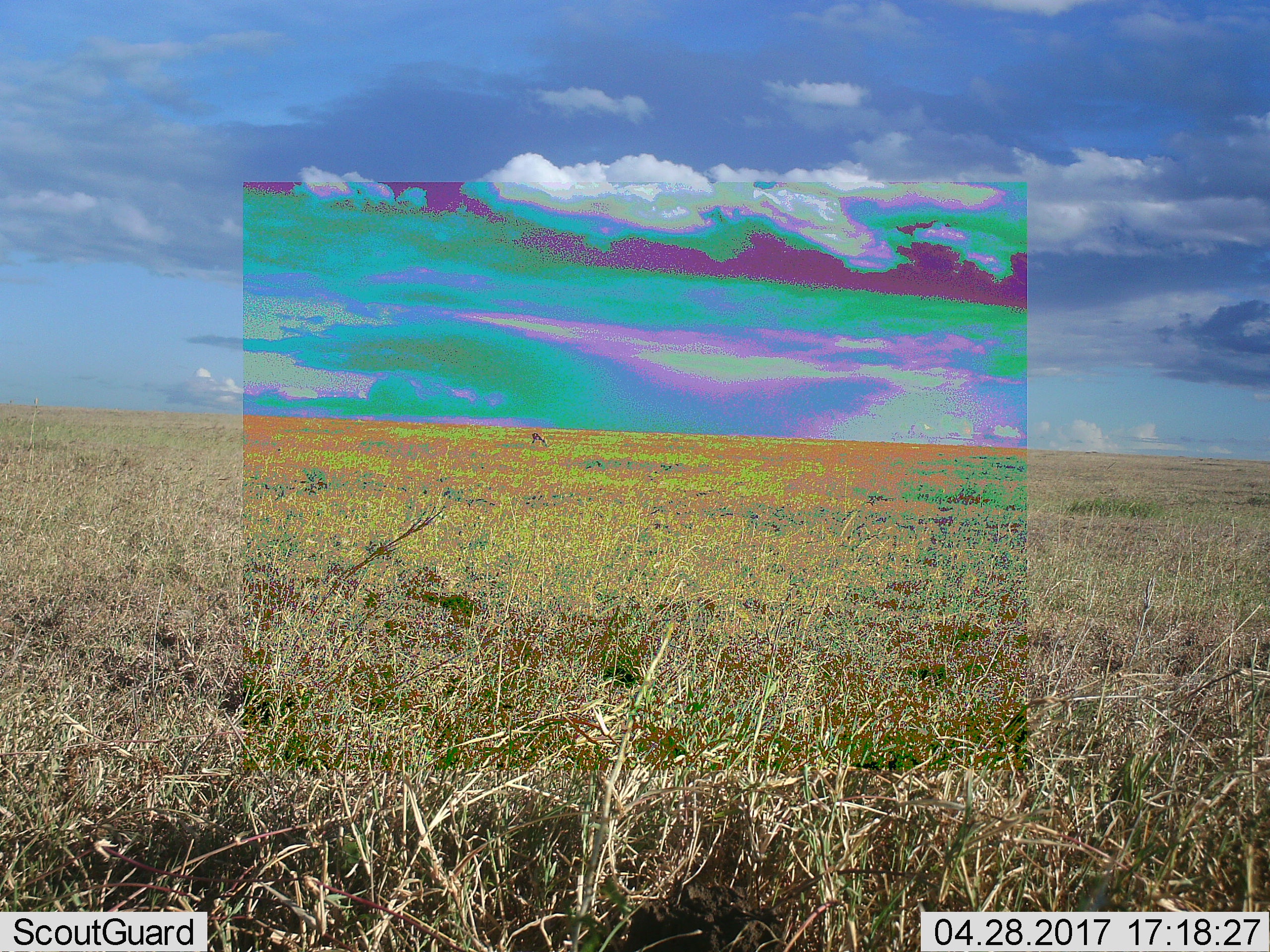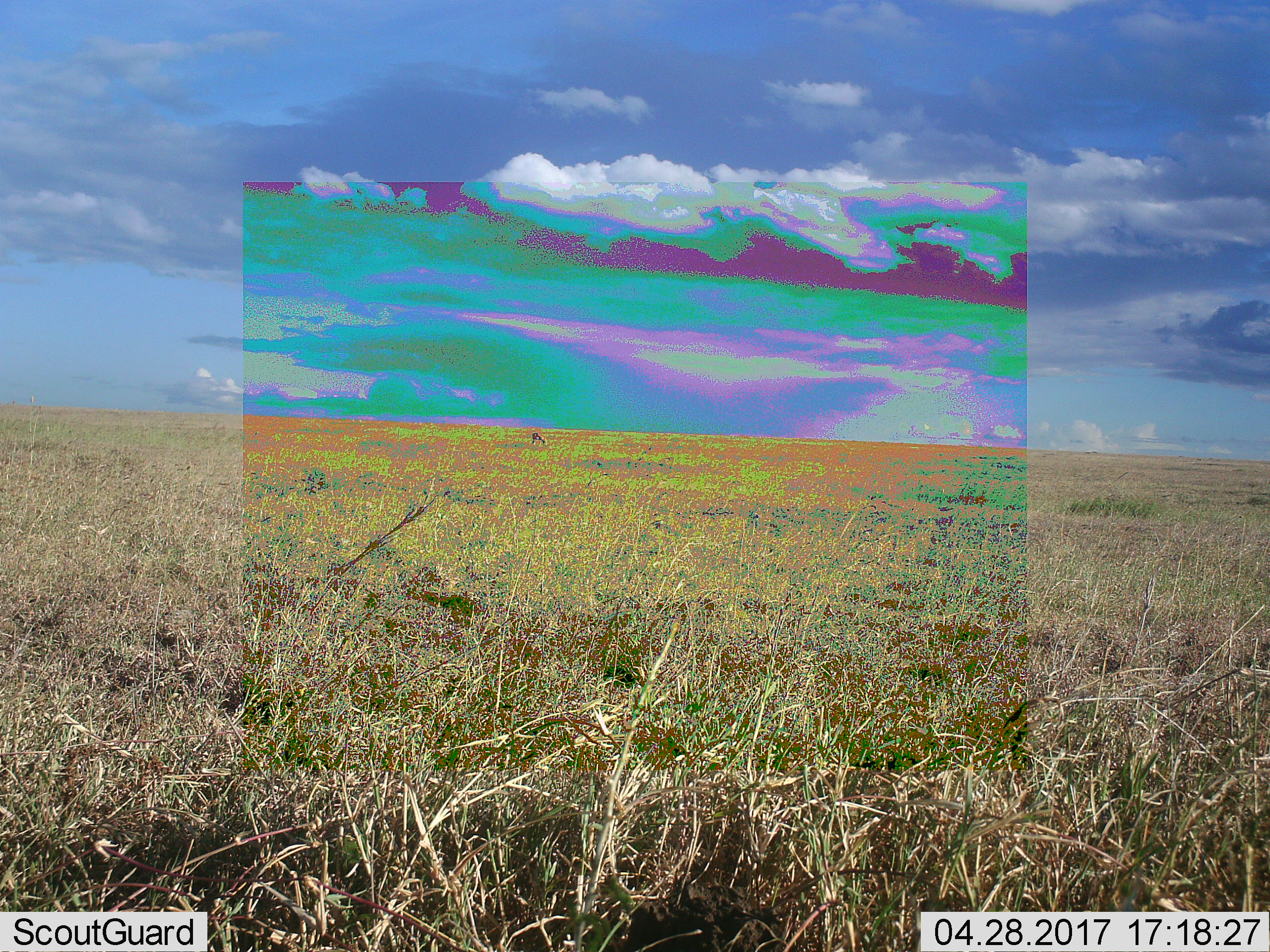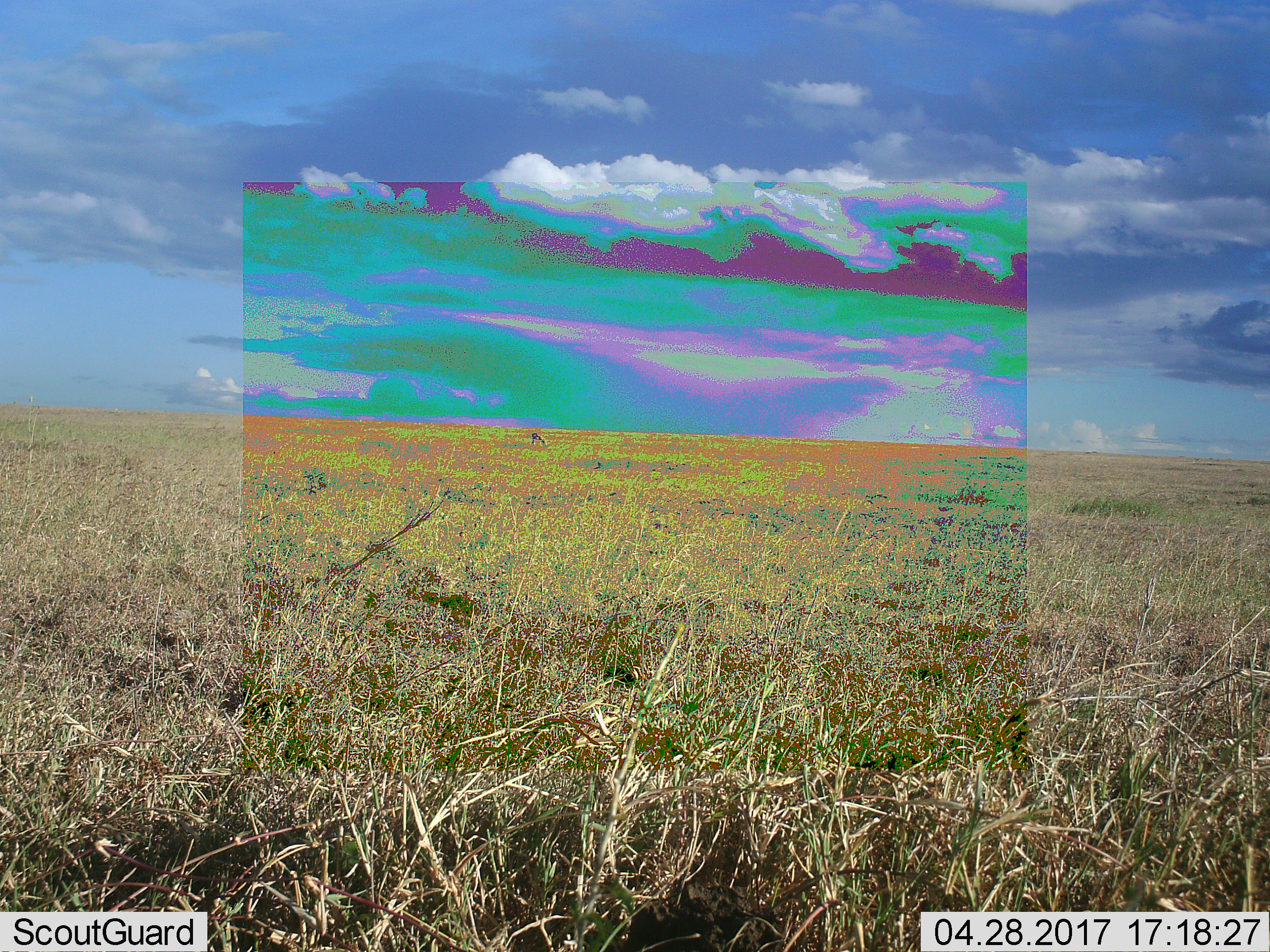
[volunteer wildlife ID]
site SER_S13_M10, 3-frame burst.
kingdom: Animalia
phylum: Chordata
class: Mammalia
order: Artiodactyla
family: Bovidae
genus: Eudorcas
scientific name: Eudorcas thomsonii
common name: thomson's gazelle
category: gazellethomsons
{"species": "gazellethomsons (thomson's gazelle) (Eudorcas thomsonii)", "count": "1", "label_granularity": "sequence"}